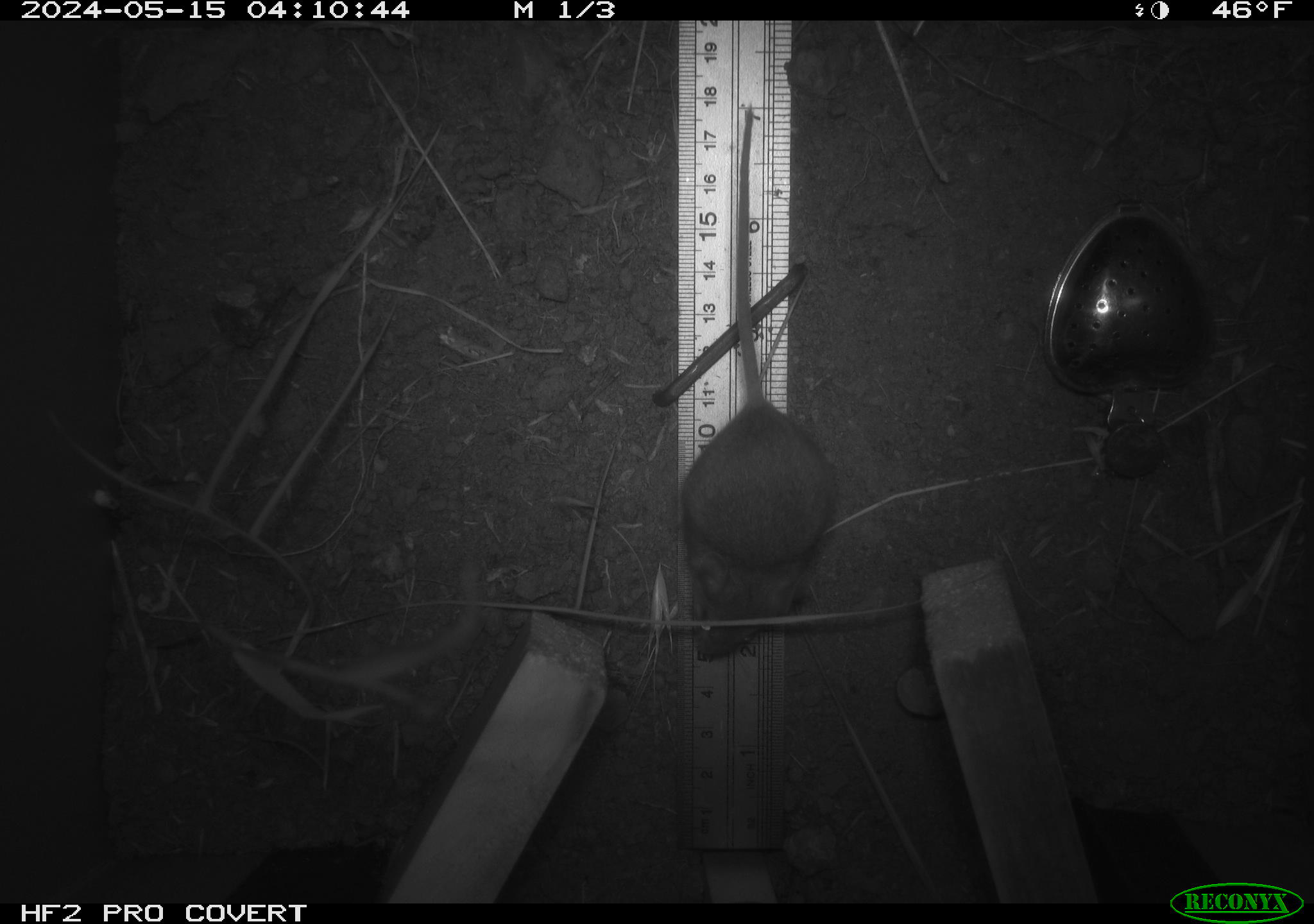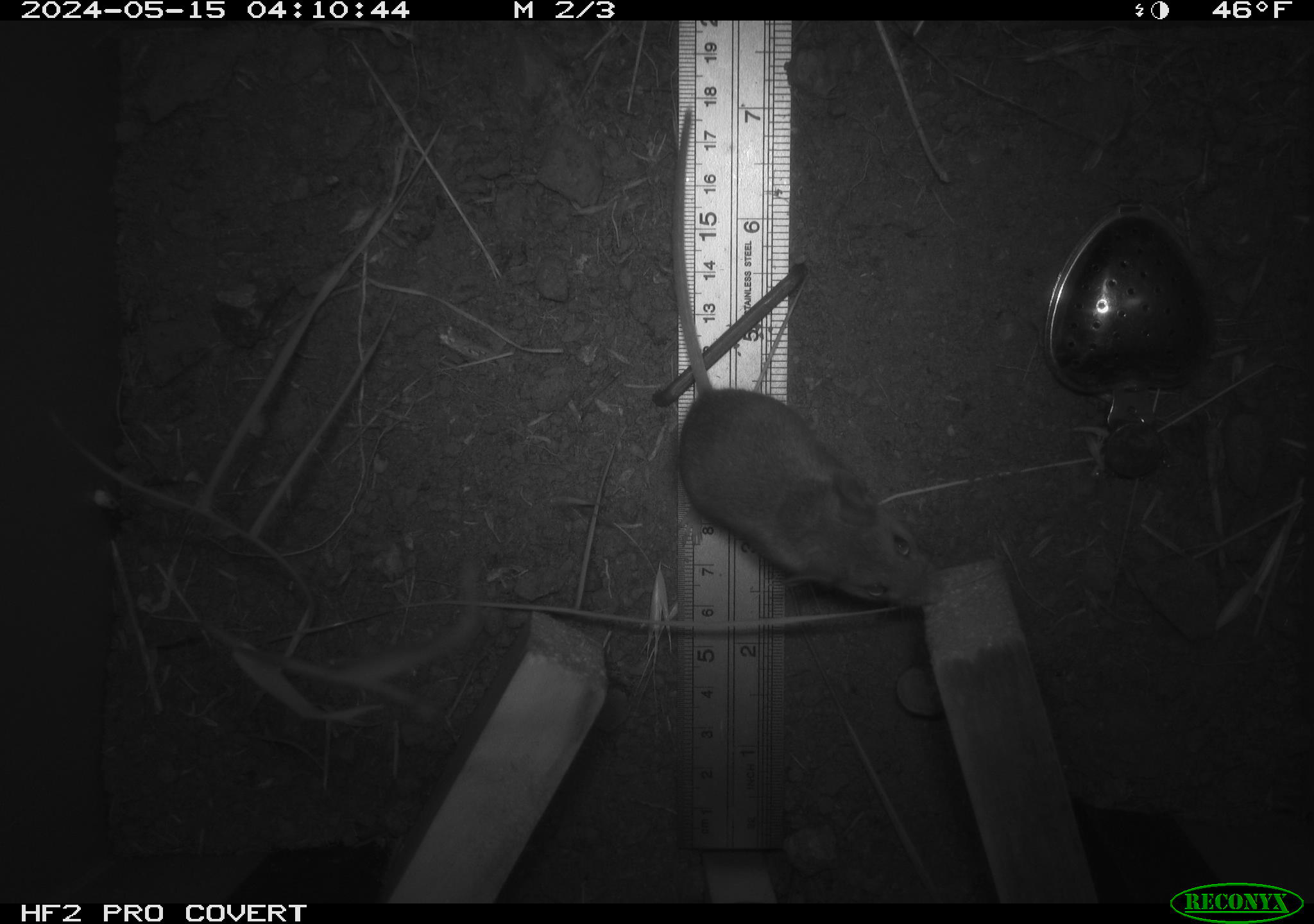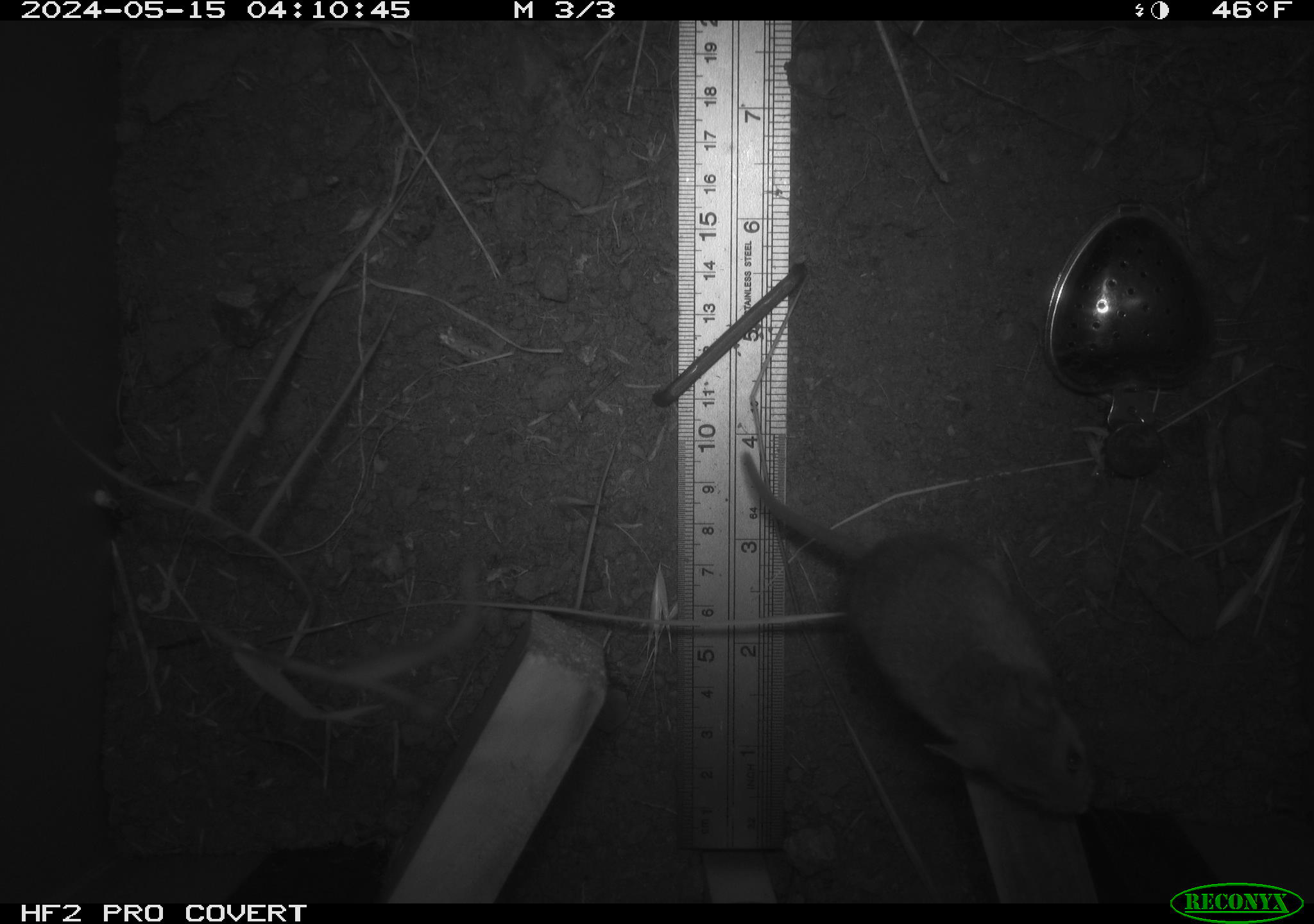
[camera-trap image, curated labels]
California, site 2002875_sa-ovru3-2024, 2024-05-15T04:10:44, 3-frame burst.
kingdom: Animalia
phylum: Chordata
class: Mammalia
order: Rodentia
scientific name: Rodentia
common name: mouse species